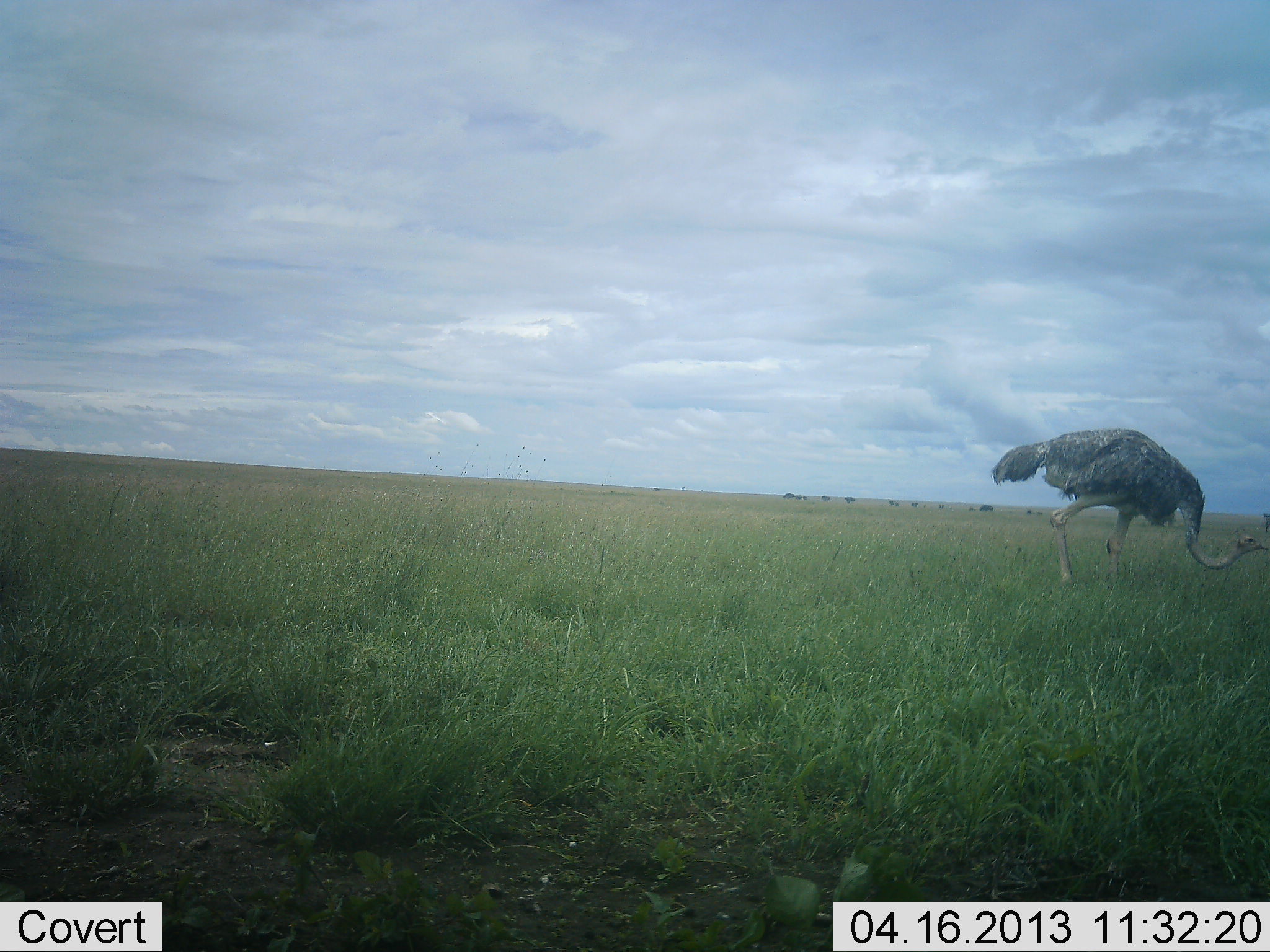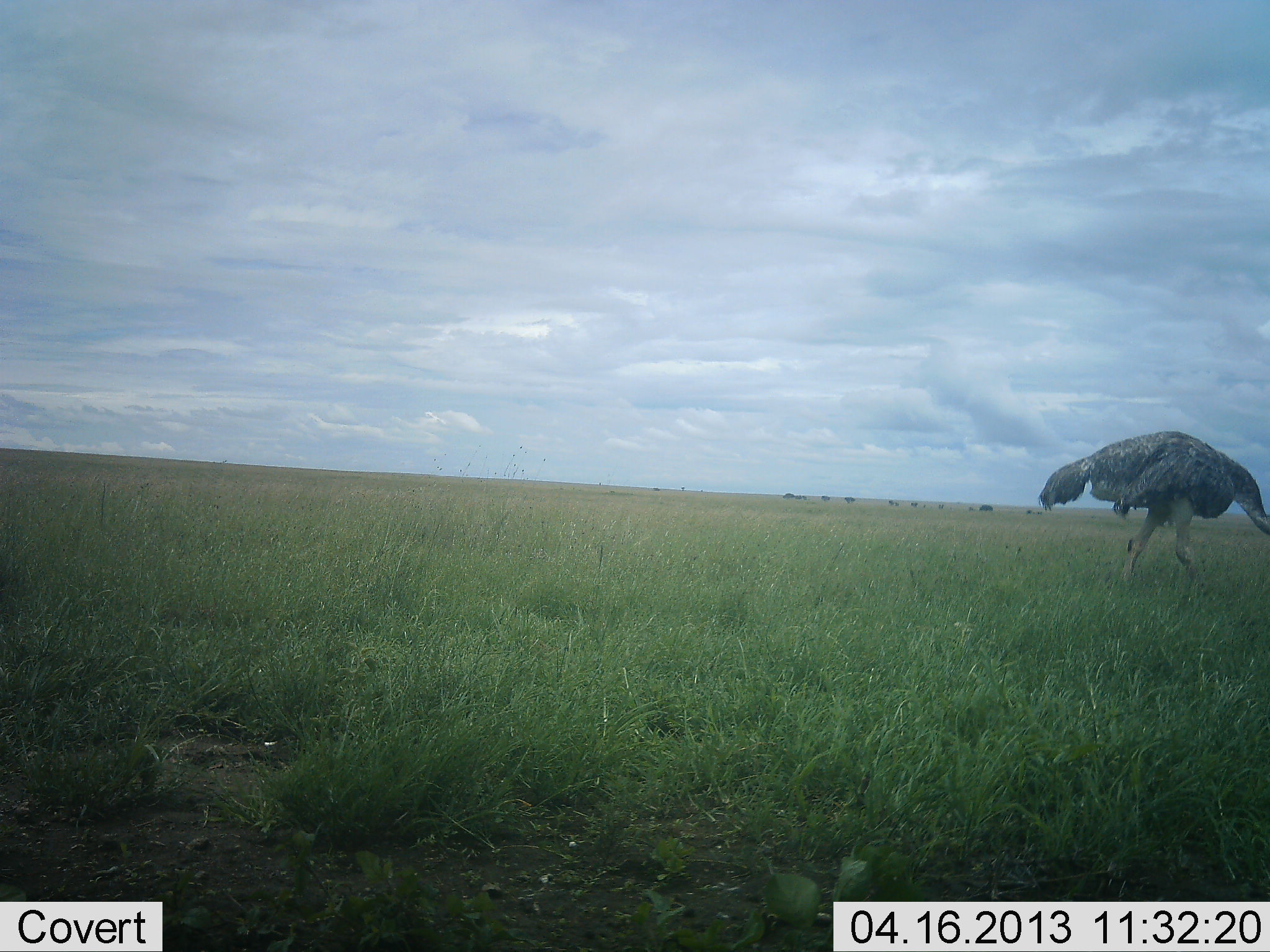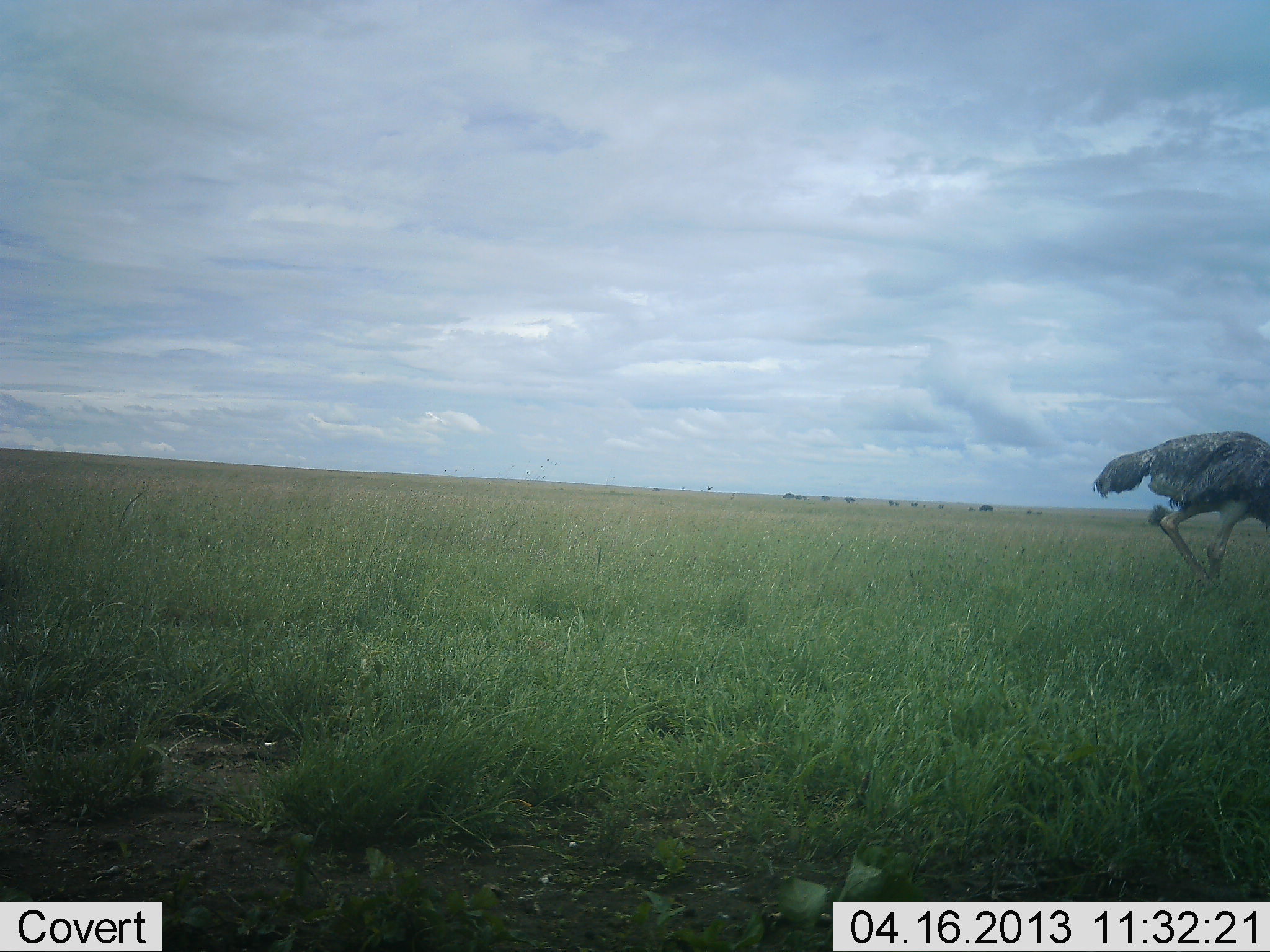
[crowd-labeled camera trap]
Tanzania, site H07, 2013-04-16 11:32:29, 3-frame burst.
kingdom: Animalia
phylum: Chordata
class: Aves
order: Struthioniformes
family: Struthionidae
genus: Struthio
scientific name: Struthio camelus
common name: ostrich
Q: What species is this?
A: Ostrich (Struthio camelus).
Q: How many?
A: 1.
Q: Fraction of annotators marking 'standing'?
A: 6%.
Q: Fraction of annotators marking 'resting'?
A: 0%.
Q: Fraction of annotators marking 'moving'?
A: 78%.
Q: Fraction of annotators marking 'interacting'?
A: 0%.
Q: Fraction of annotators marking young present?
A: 0%.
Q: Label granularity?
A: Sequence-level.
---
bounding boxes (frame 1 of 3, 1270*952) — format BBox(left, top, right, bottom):
animal: BBox(989, 427, 1270, 590)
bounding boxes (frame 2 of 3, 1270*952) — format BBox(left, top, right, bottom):
animal: BBox(1035, 429, 1269, 594)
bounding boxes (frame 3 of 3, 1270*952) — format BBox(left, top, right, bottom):
animal: BBox(1091, 430, 1269, 590)